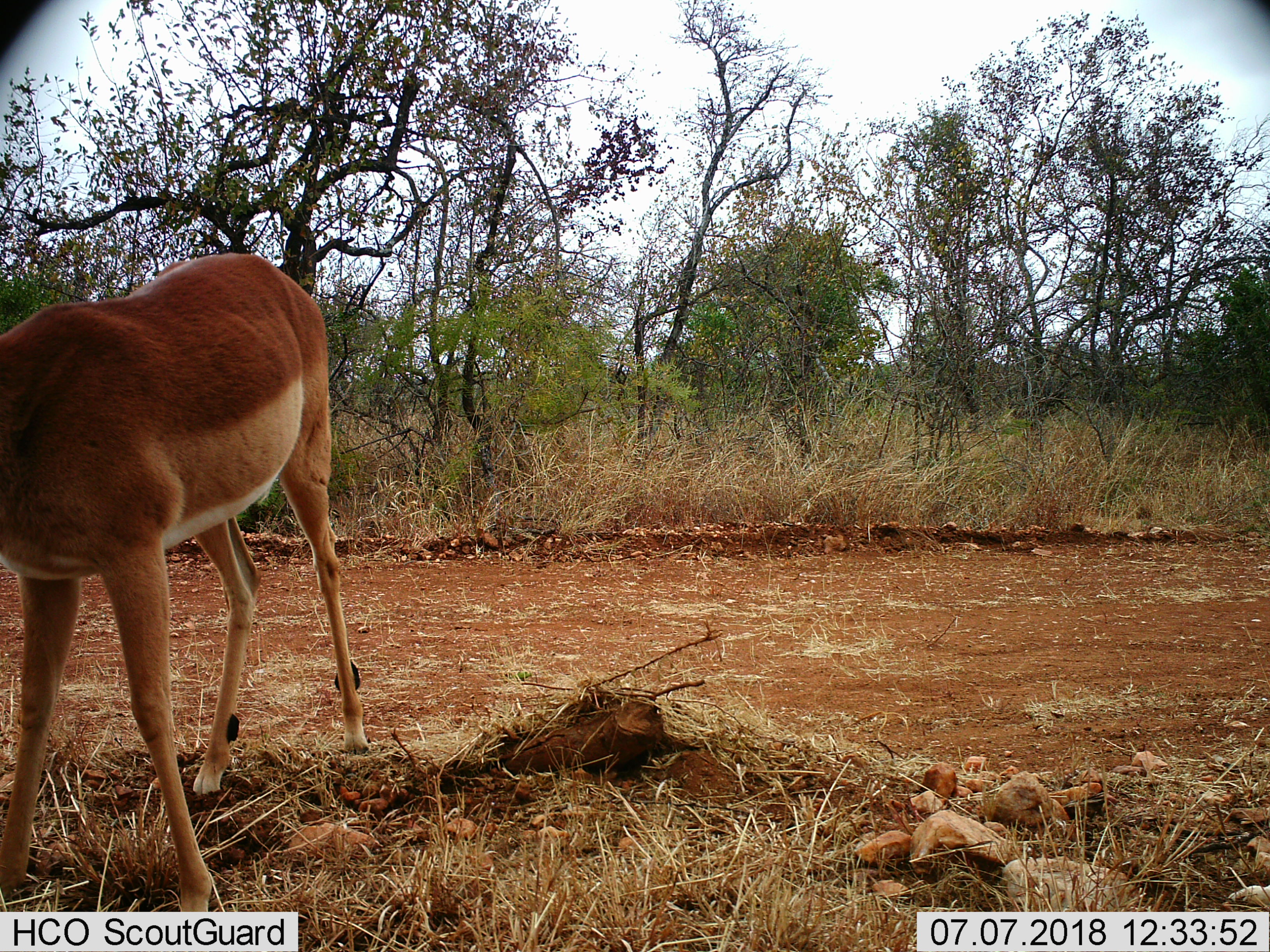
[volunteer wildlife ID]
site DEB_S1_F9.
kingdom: Animalia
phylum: Chordata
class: Mammalia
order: Artiodactyla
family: Bovidae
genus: Aepyceros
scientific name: Aepyceros melampus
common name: impala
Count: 1.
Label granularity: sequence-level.